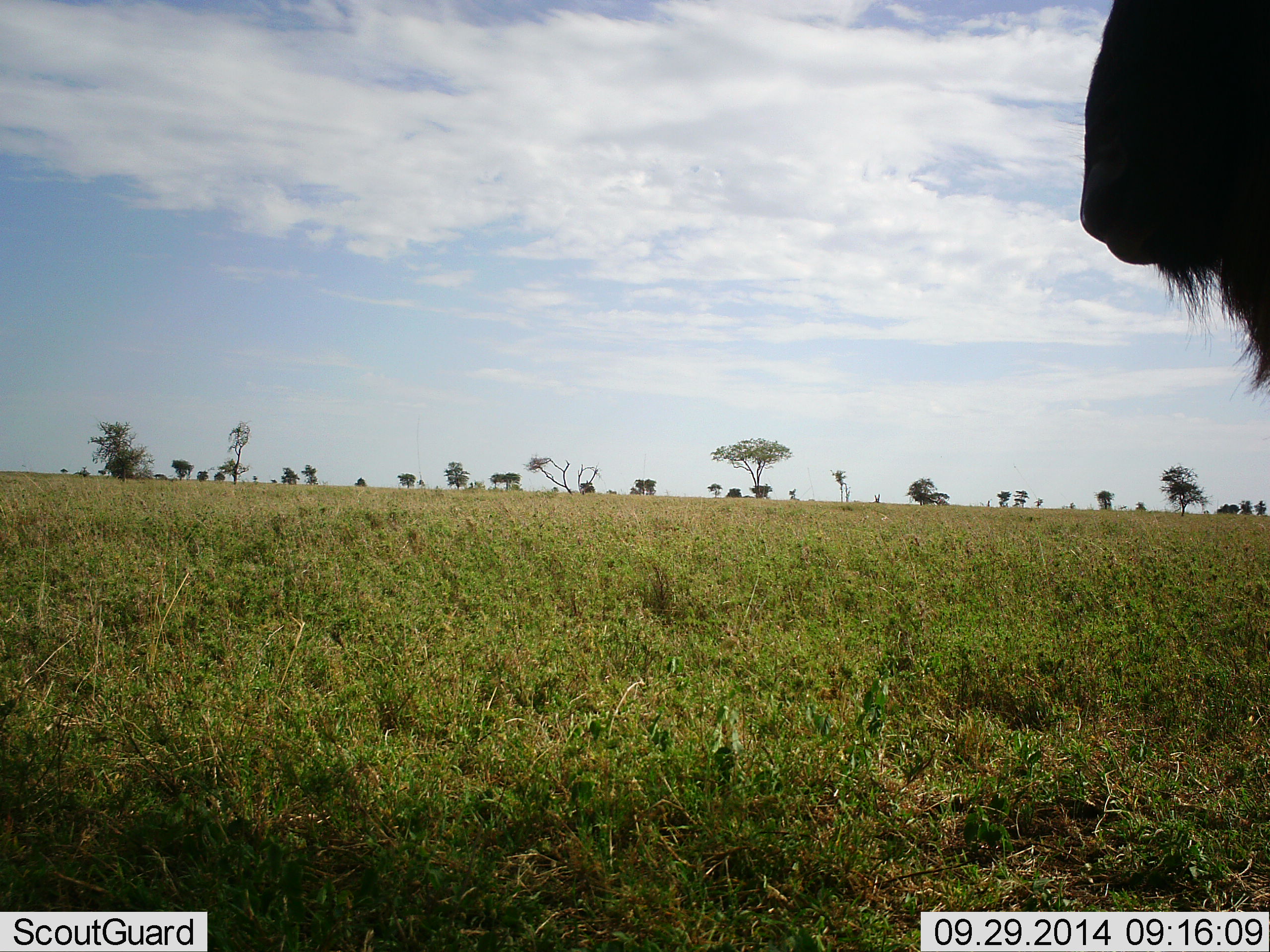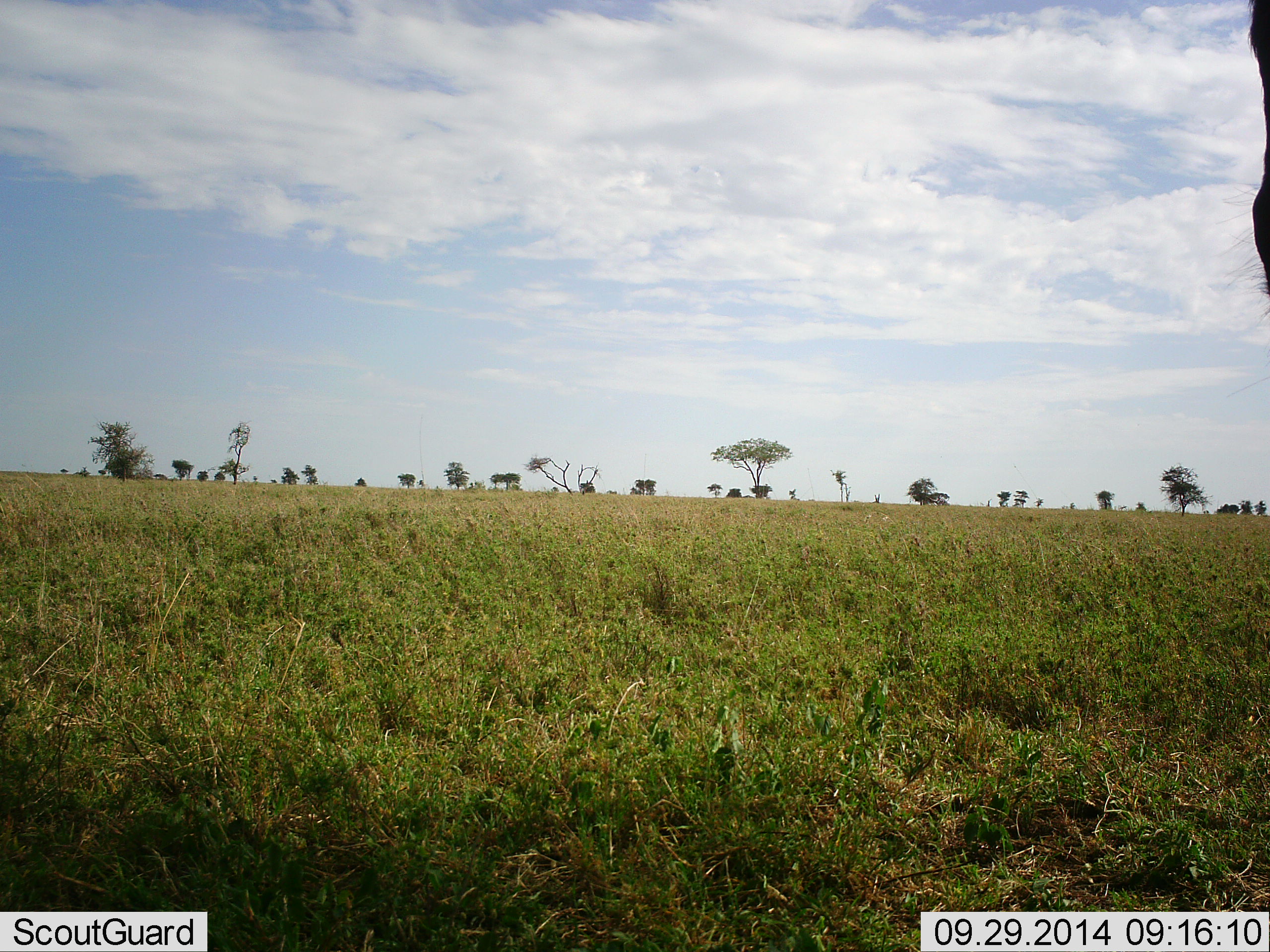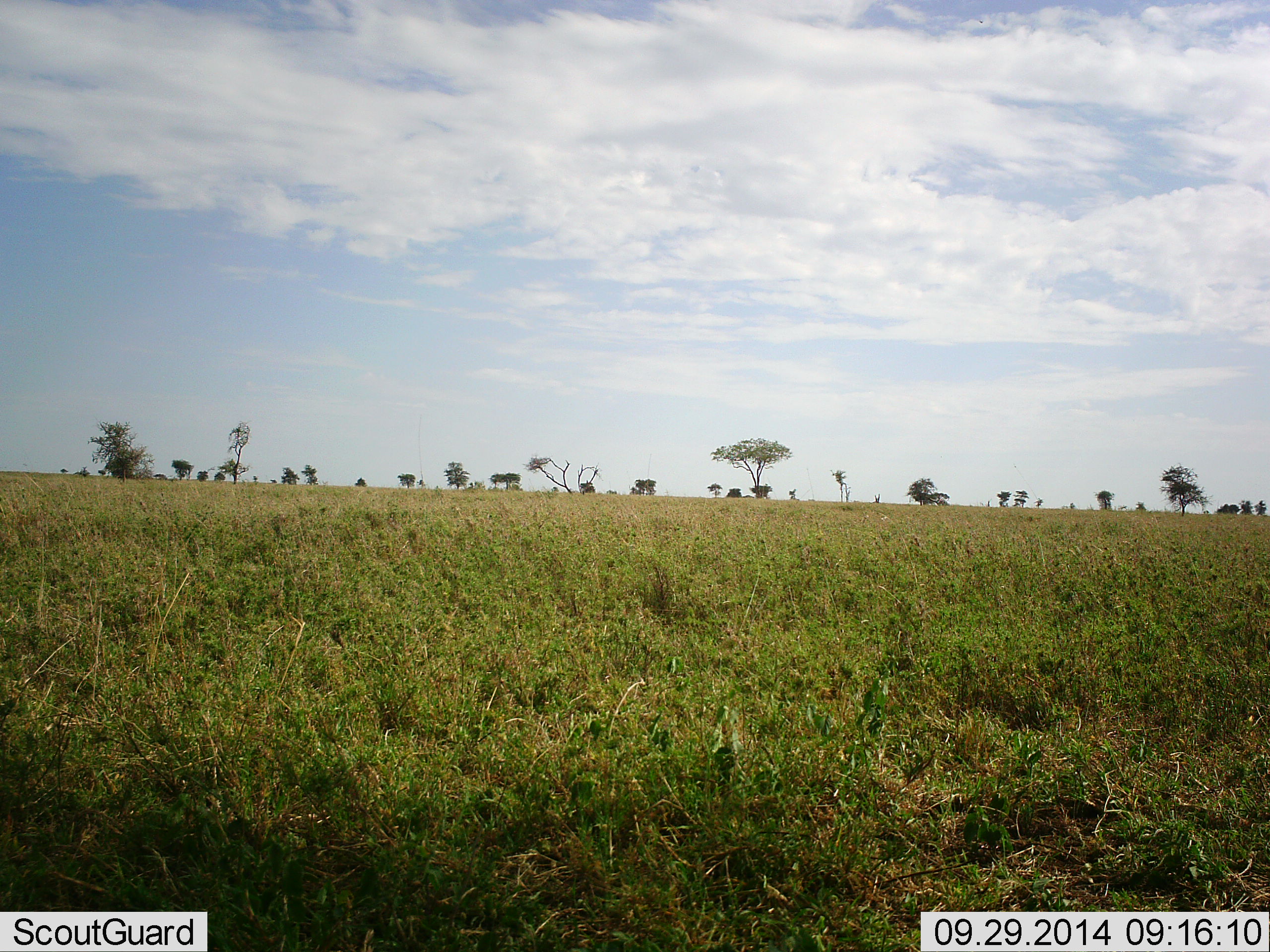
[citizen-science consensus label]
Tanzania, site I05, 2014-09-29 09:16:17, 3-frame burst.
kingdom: Animalia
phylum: Chordata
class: Mammalia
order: Artiodactyla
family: Bovidae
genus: Connochaetes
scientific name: Connochaetes taurinus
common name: blue wildebeest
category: wildebeest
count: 1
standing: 30%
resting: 0%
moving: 70%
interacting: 0%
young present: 0%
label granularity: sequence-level